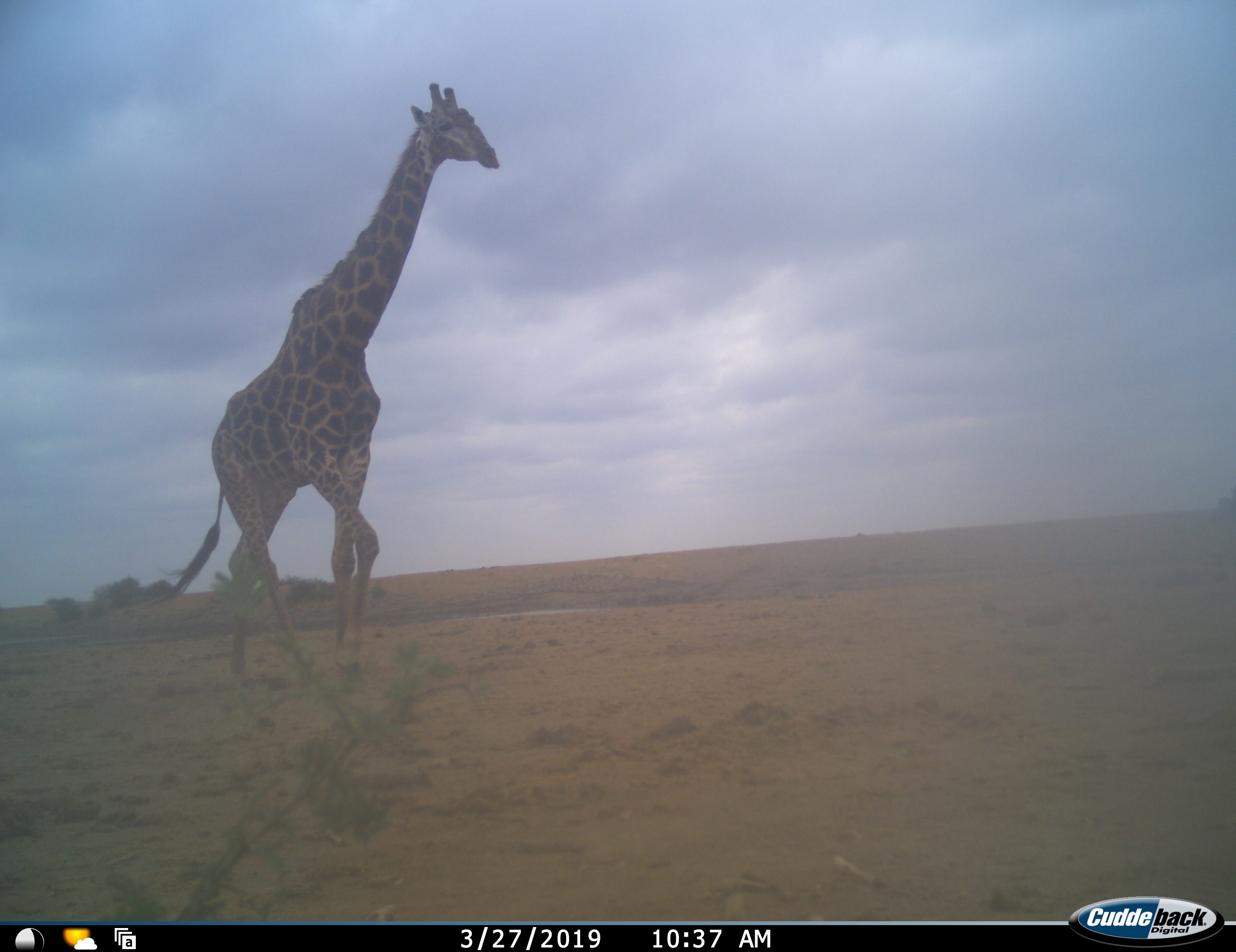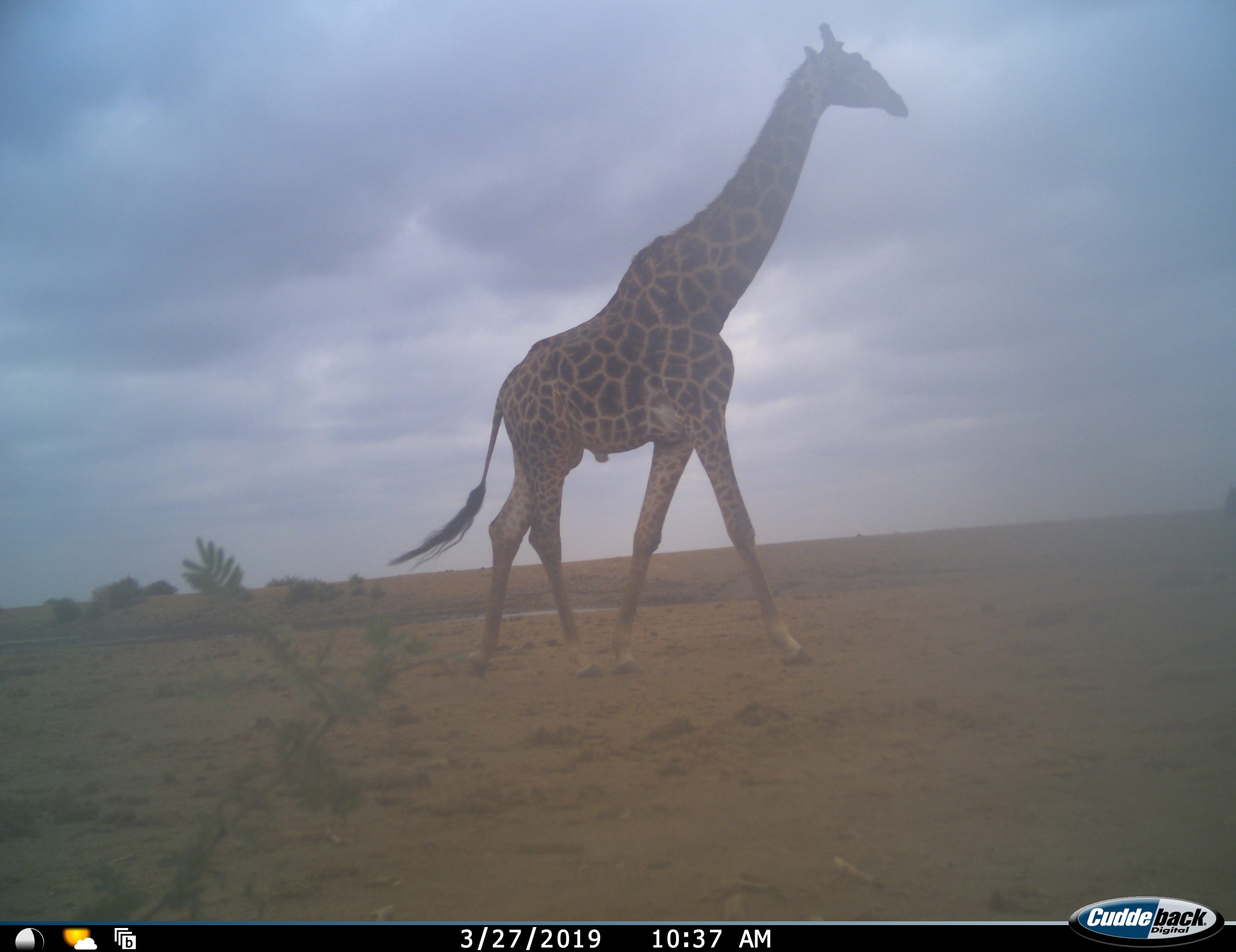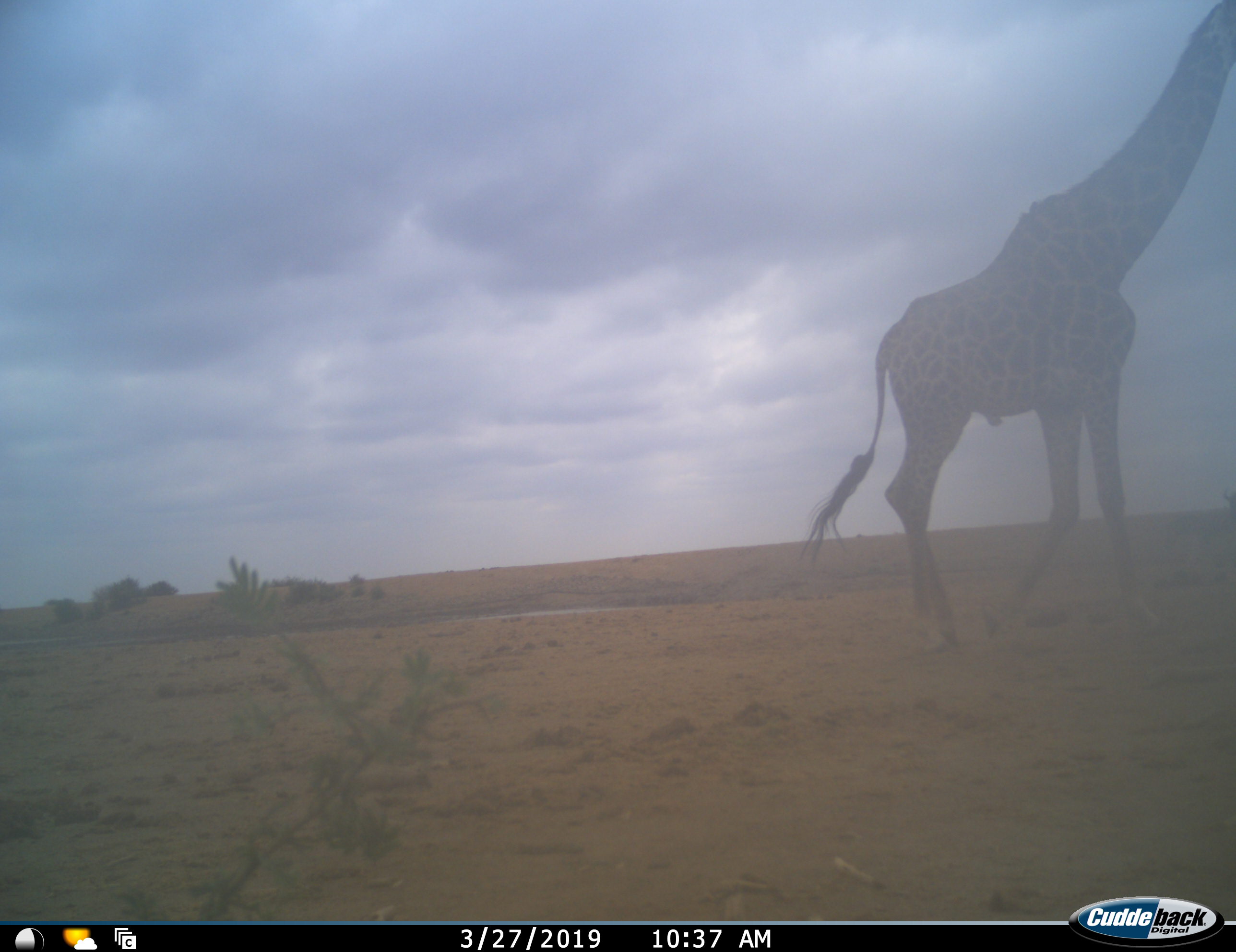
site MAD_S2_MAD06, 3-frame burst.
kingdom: Animalia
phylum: Chordata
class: Mammalia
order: Artiodactyla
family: Giraffidae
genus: Giraffa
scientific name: Giraffa camelopardalis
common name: giraffe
Giraffe (Giraffa camelopardalis), count 1. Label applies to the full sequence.